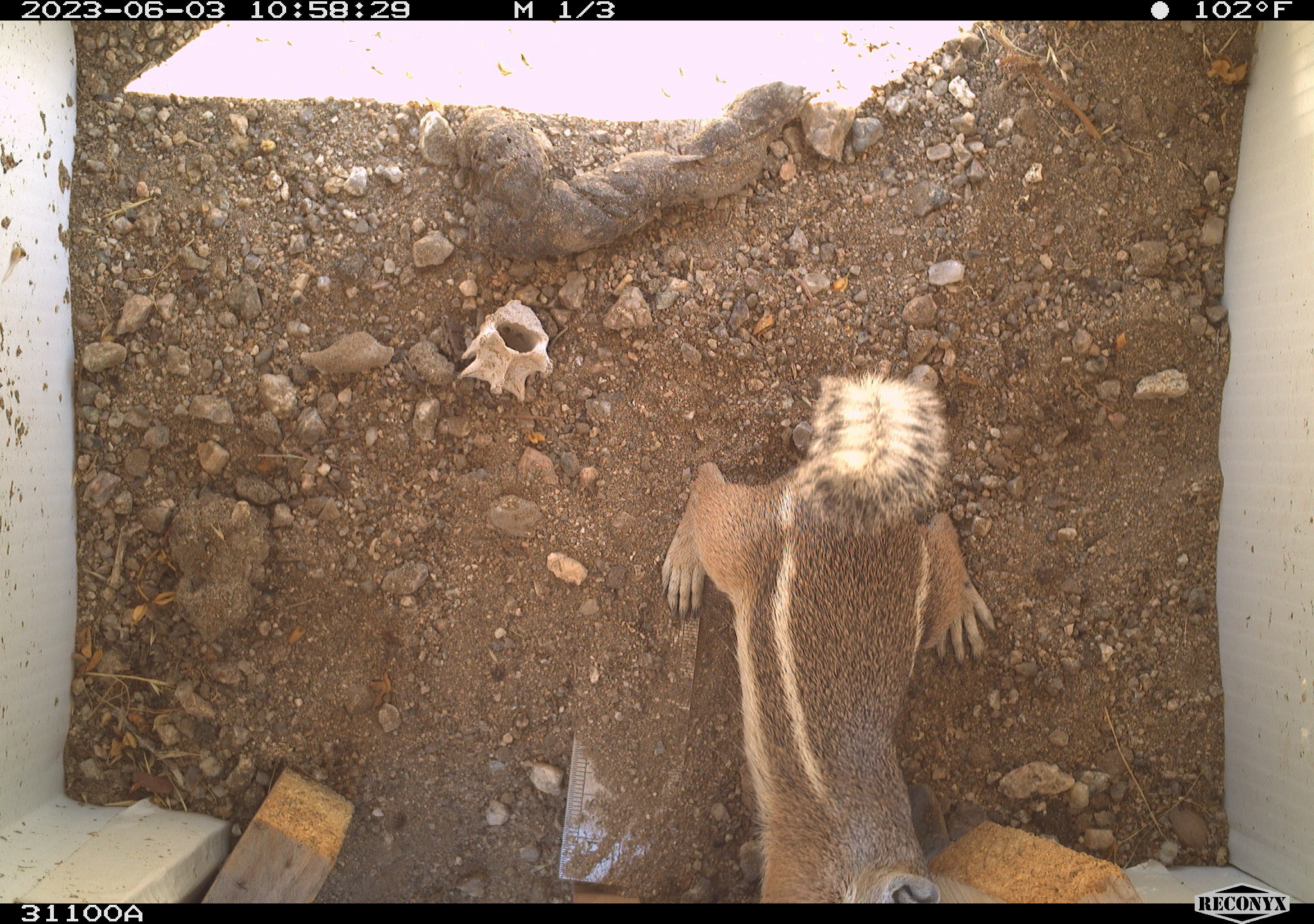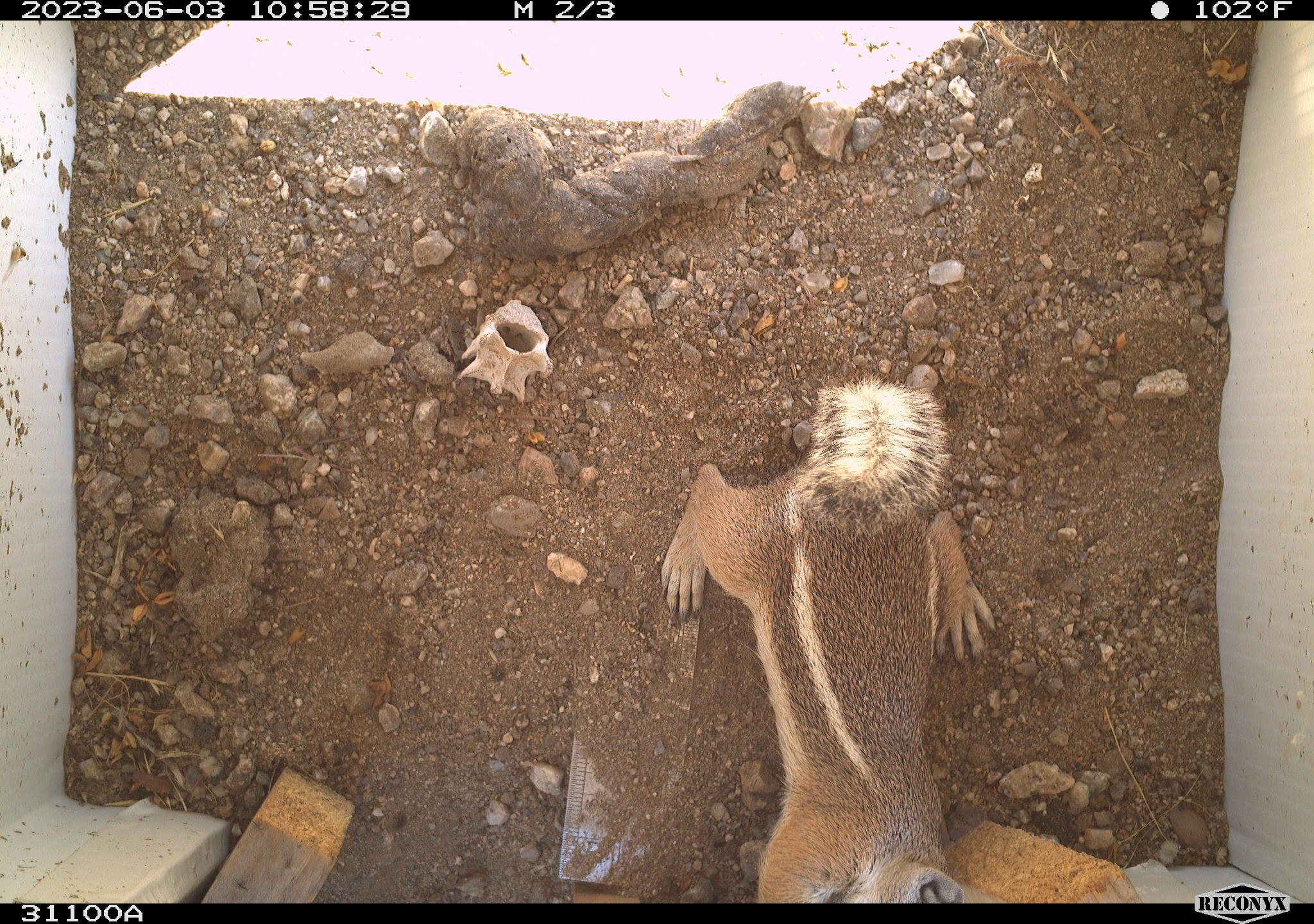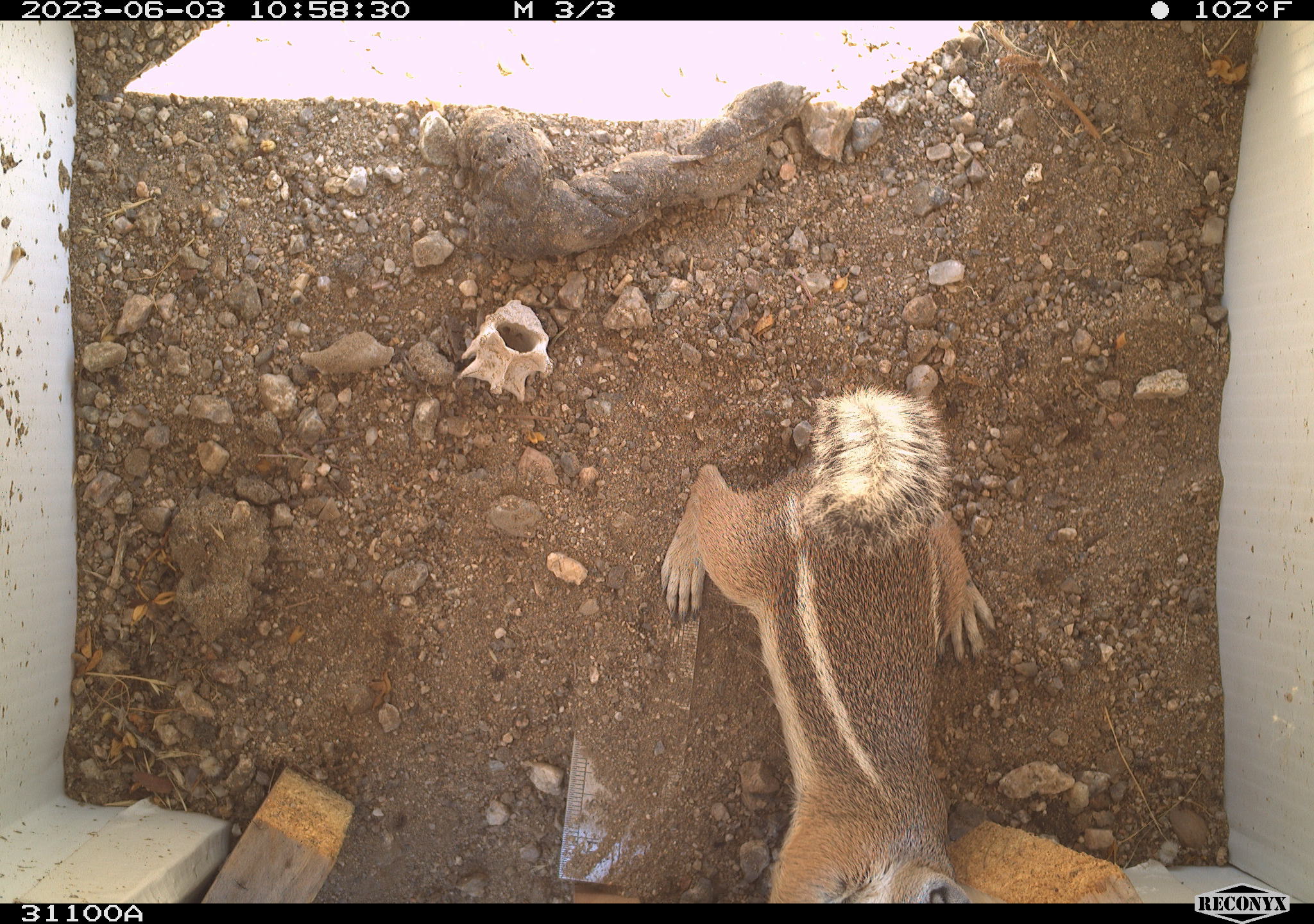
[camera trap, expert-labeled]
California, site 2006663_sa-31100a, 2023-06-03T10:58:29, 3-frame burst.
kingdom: Animalia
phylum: Chordata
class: Mammalia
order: Rodentia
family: Sciuridae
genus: Ammospermophilus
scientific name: Ammospermophilus leucurus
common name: white-tailed antelope squirrel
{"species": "white-tailed antelope squirrel (Ammospermophilus leucurus)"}